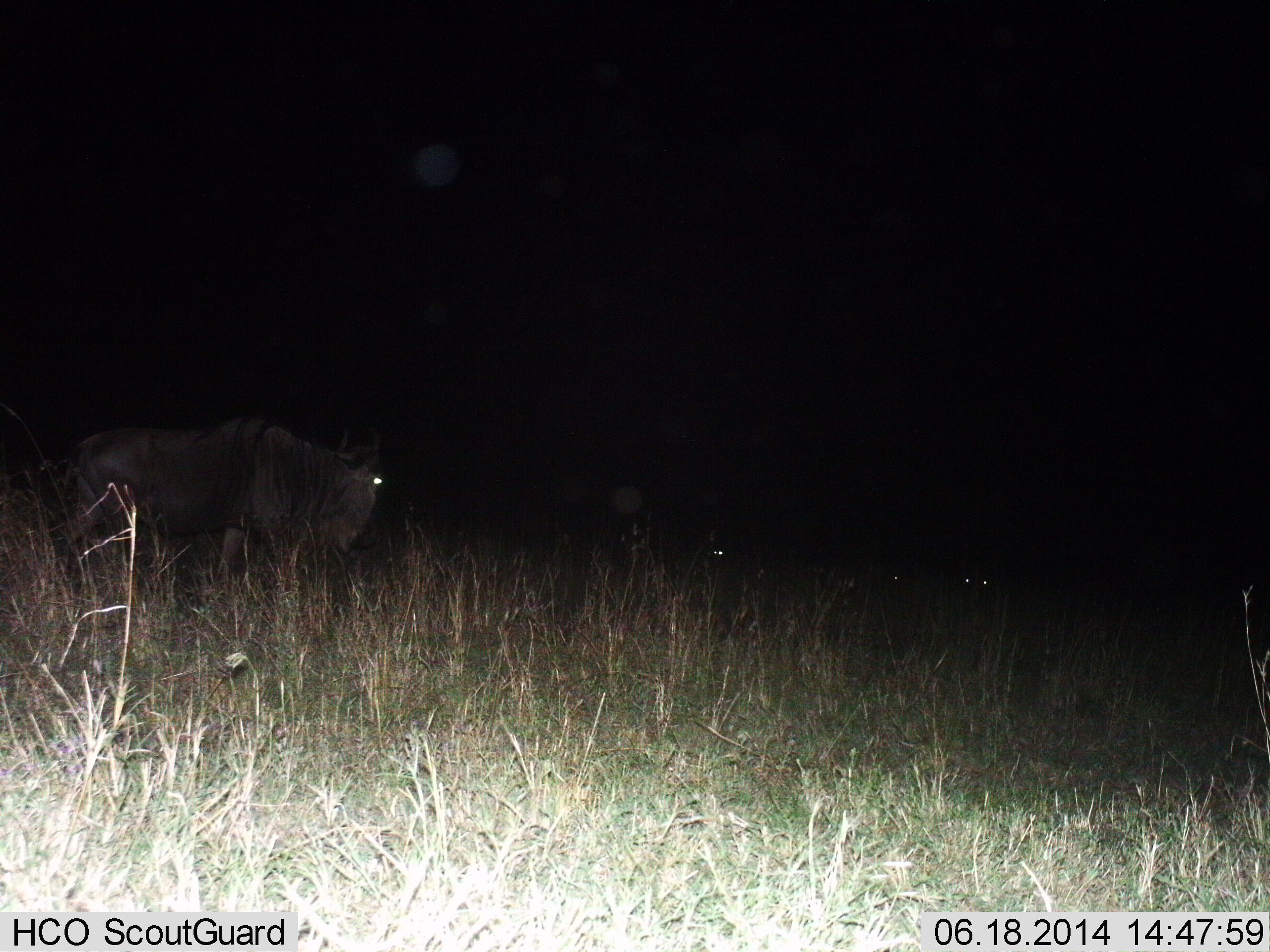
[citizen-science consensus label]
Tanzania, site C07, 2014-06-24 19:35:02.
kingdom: Animalia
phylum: Chordata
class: Mammalia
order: Artiodactyla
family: Bovidae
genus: Connochaetes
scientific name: Connochaetes taurinus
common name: blue wildebeest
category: wildebeest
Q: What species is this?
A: Wildebeest (blue wildebeest) (Connochaetes taurinus).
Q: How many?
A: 2.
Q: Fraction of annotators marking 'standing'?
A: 100%.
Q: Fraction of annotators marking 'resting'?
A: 10%.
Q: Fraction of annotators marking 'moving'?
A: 0%.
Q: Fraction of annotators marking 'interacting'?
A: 0%.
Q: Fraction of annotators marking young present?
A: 0%.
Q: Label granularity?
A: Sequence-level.